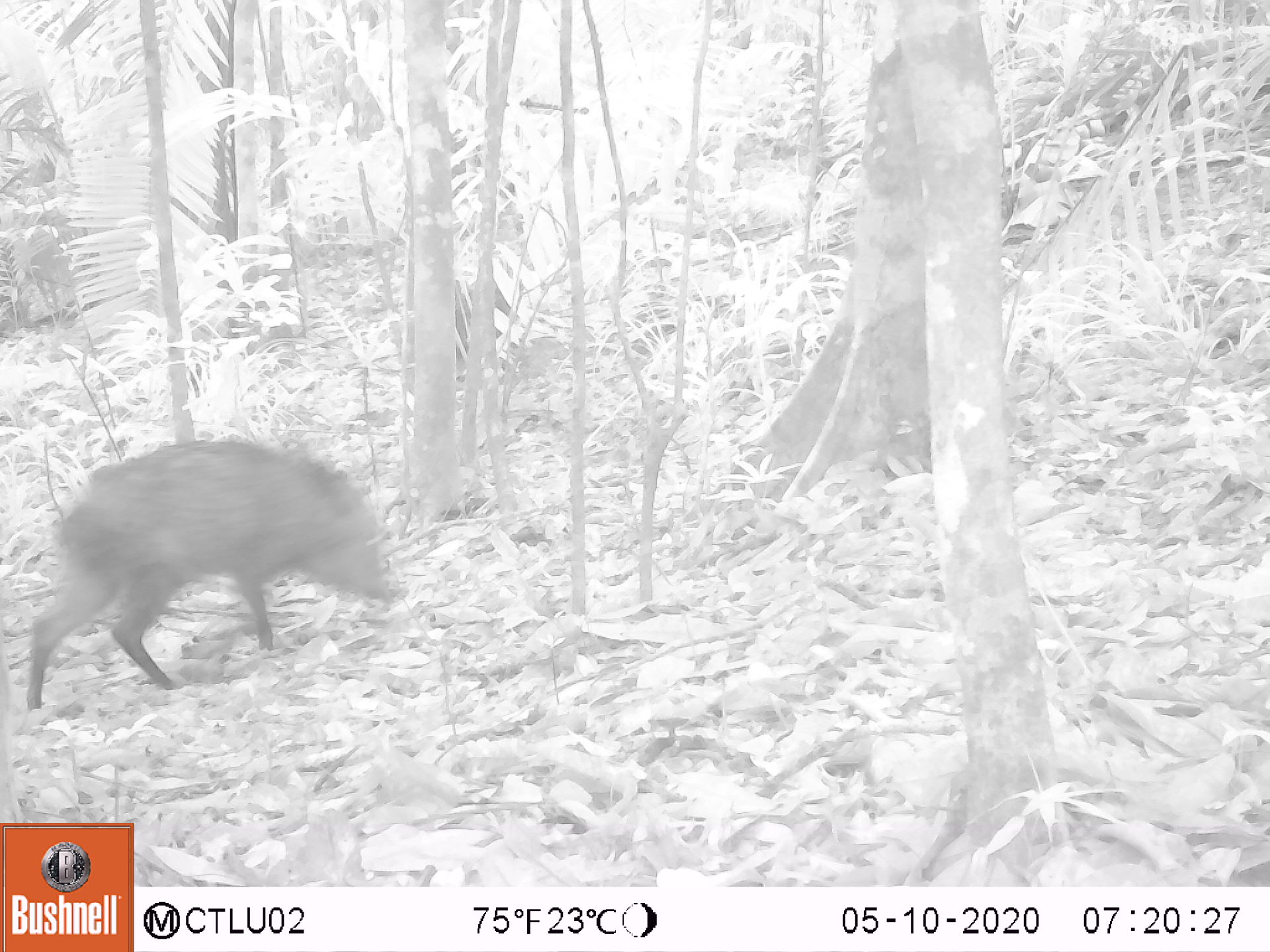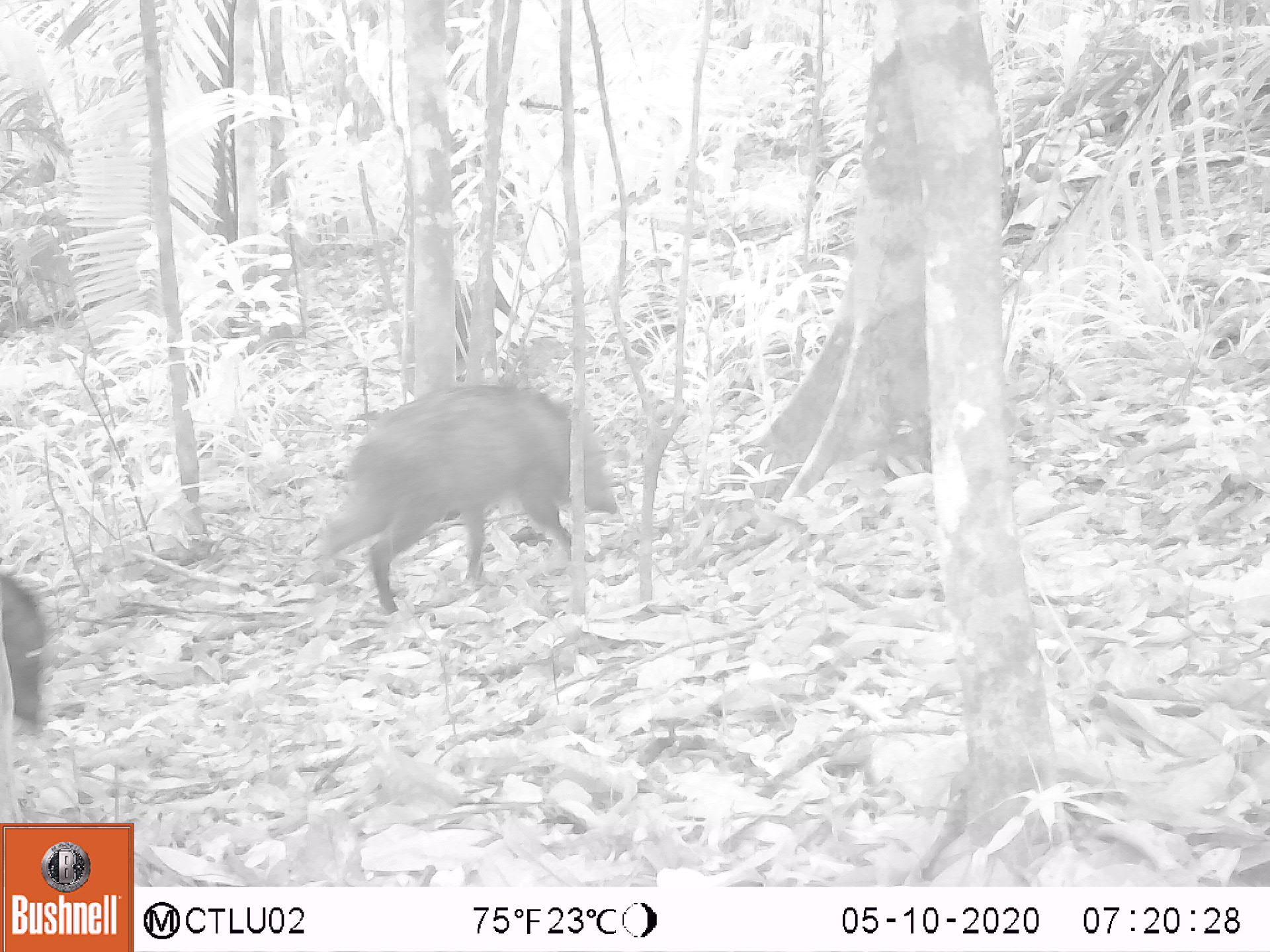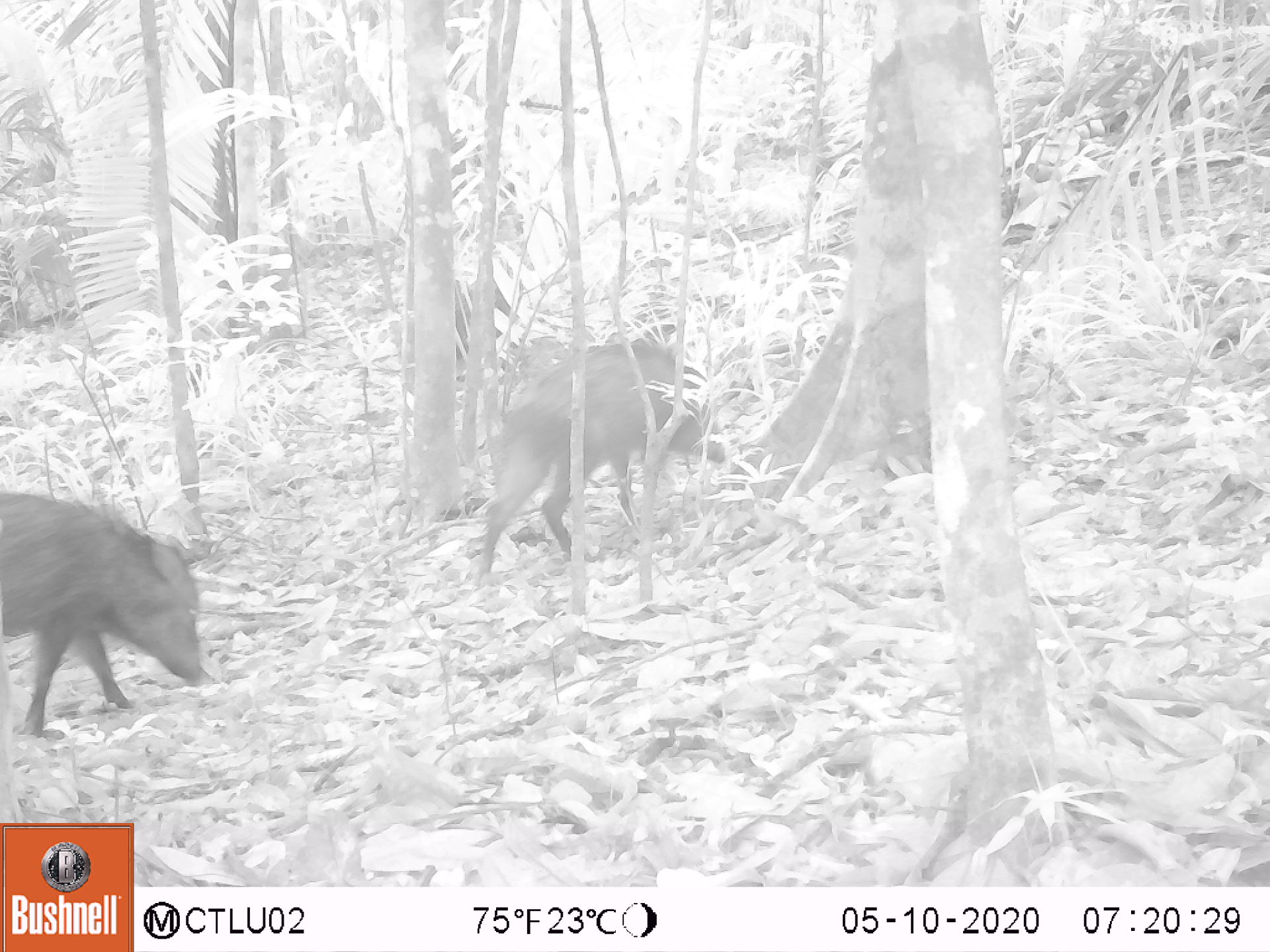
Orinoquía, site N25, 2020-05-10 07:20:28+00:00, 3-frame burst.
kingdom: Animalia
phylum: Chordata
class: Mammalia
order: Artiodactyla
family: Tayassuidae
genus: Pecari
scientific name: Pecari tajacu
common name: collared peccary